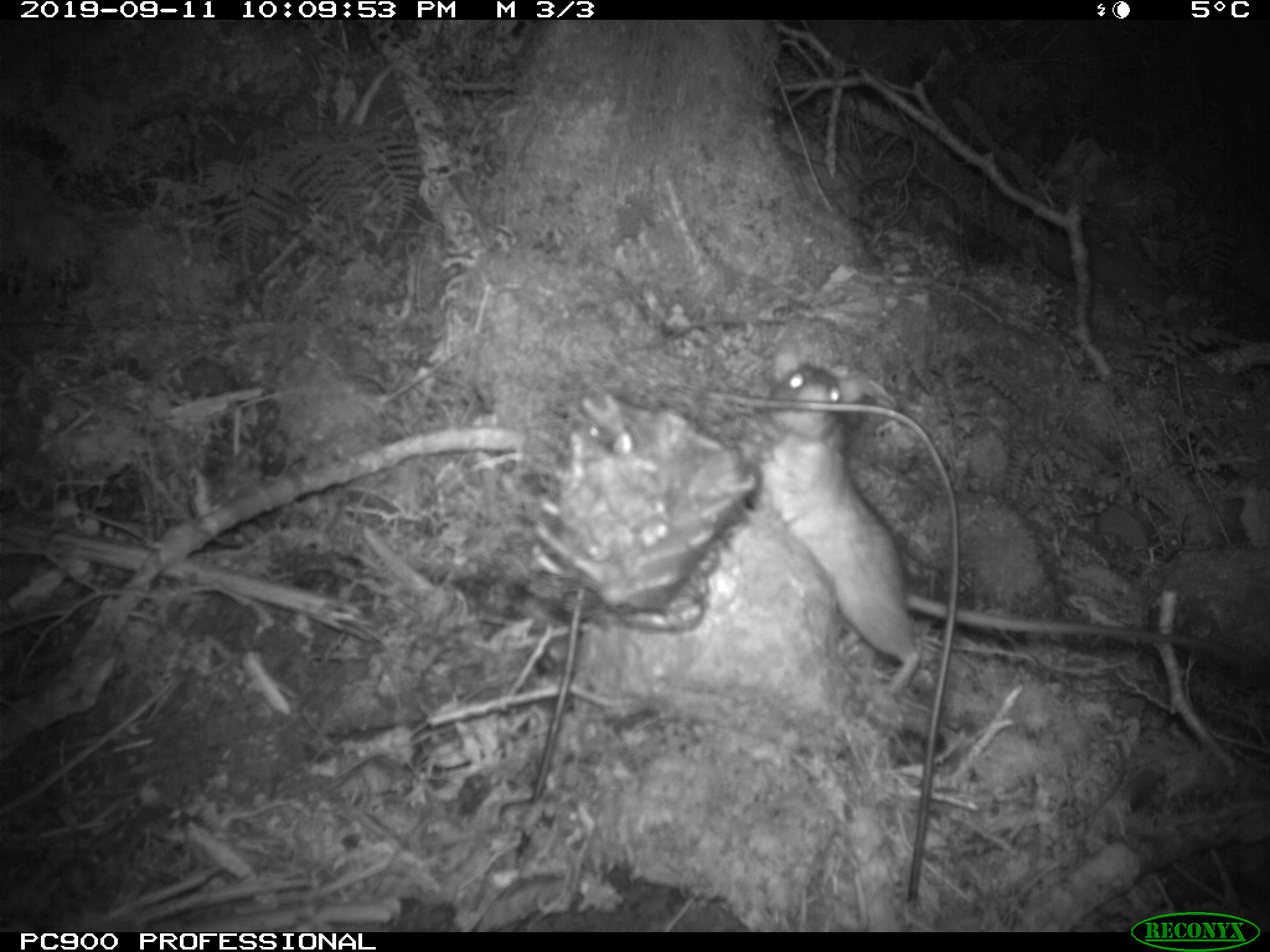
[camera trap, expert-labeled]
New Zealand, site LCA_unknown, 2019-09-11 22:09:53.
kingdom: Animalia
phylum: Chordata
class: Mammalia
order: Rodentia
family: Muridae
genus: Rattus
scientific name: Rattus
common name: rat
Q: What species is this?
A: Rat (Rattus).